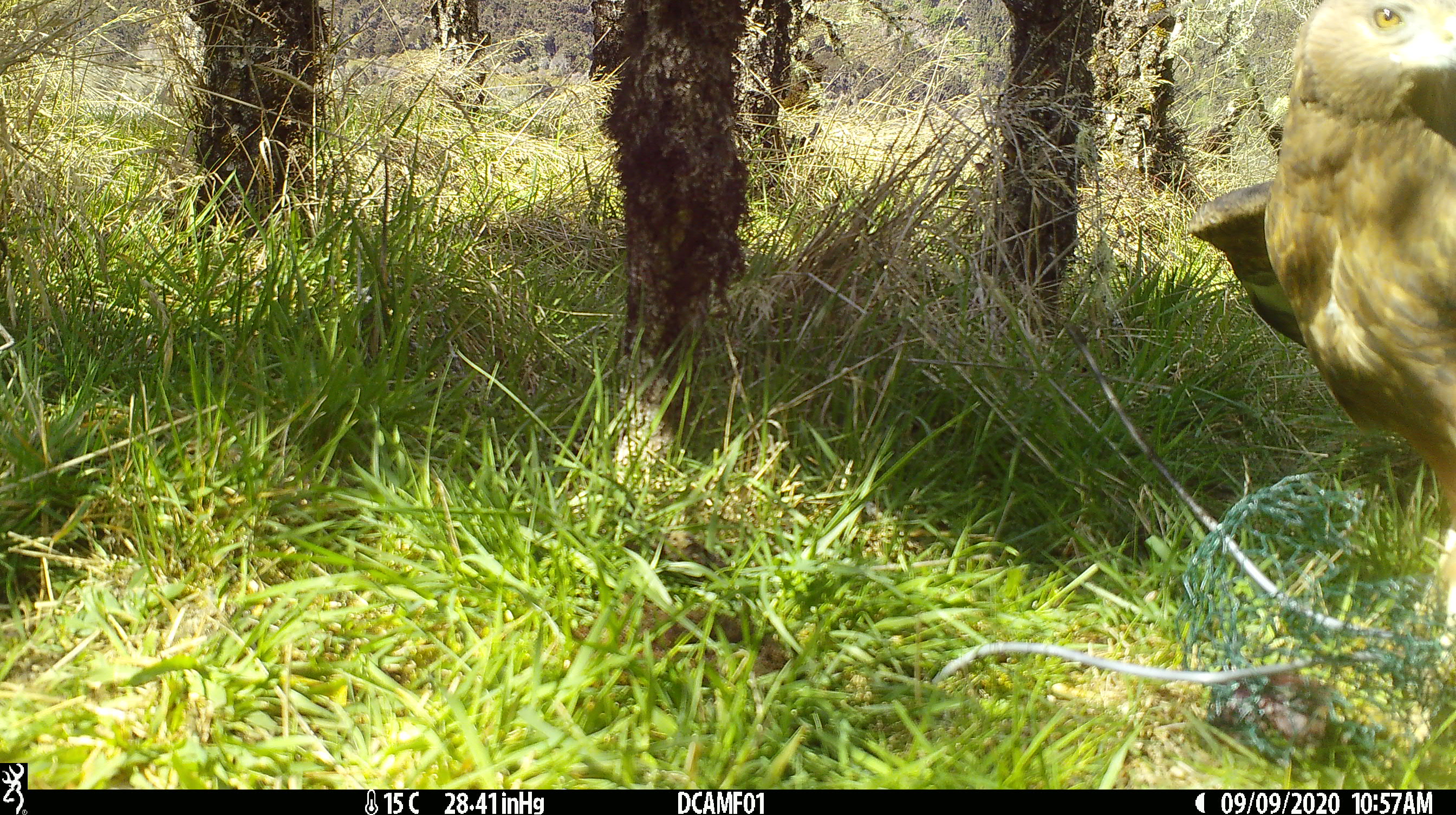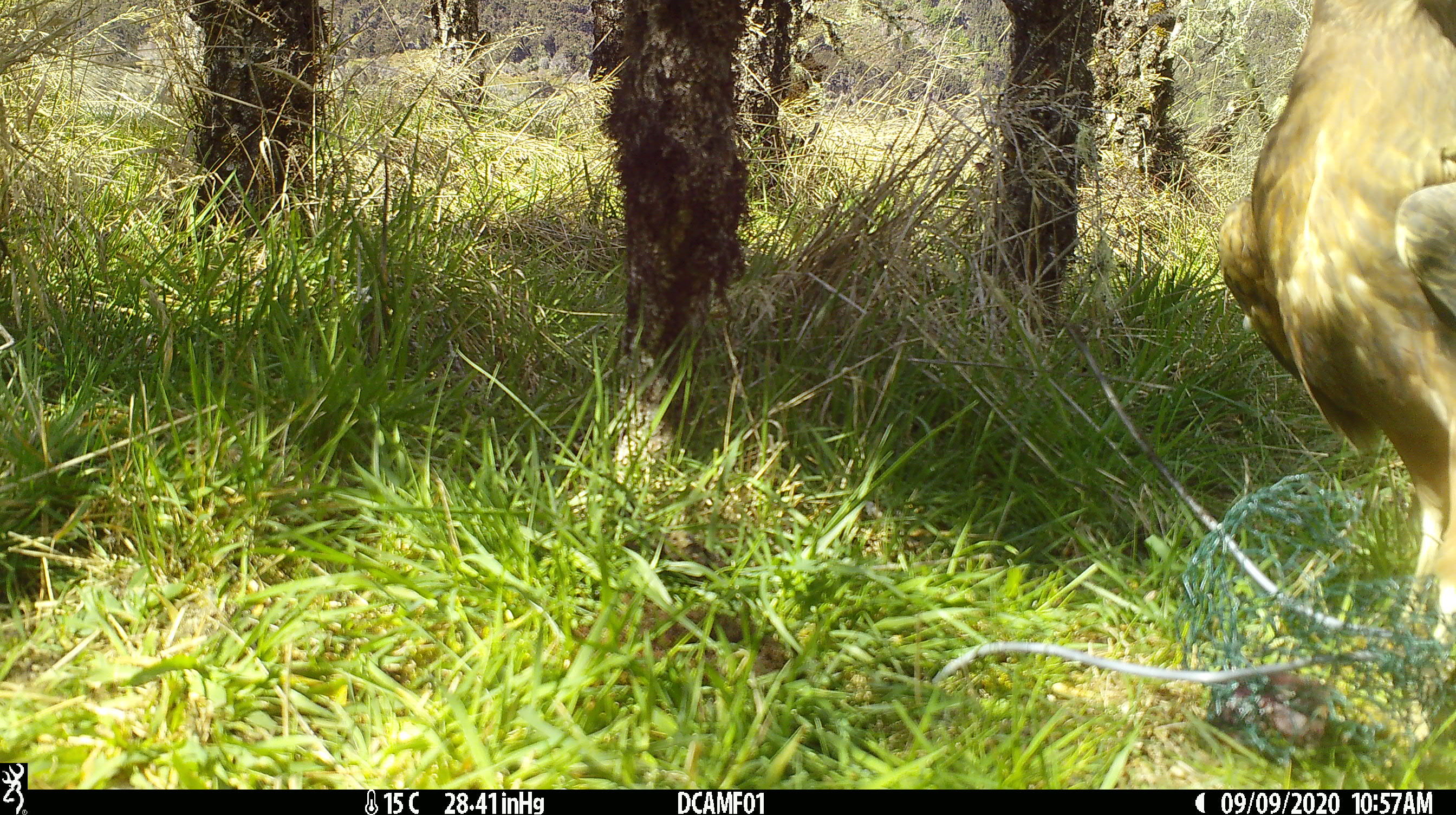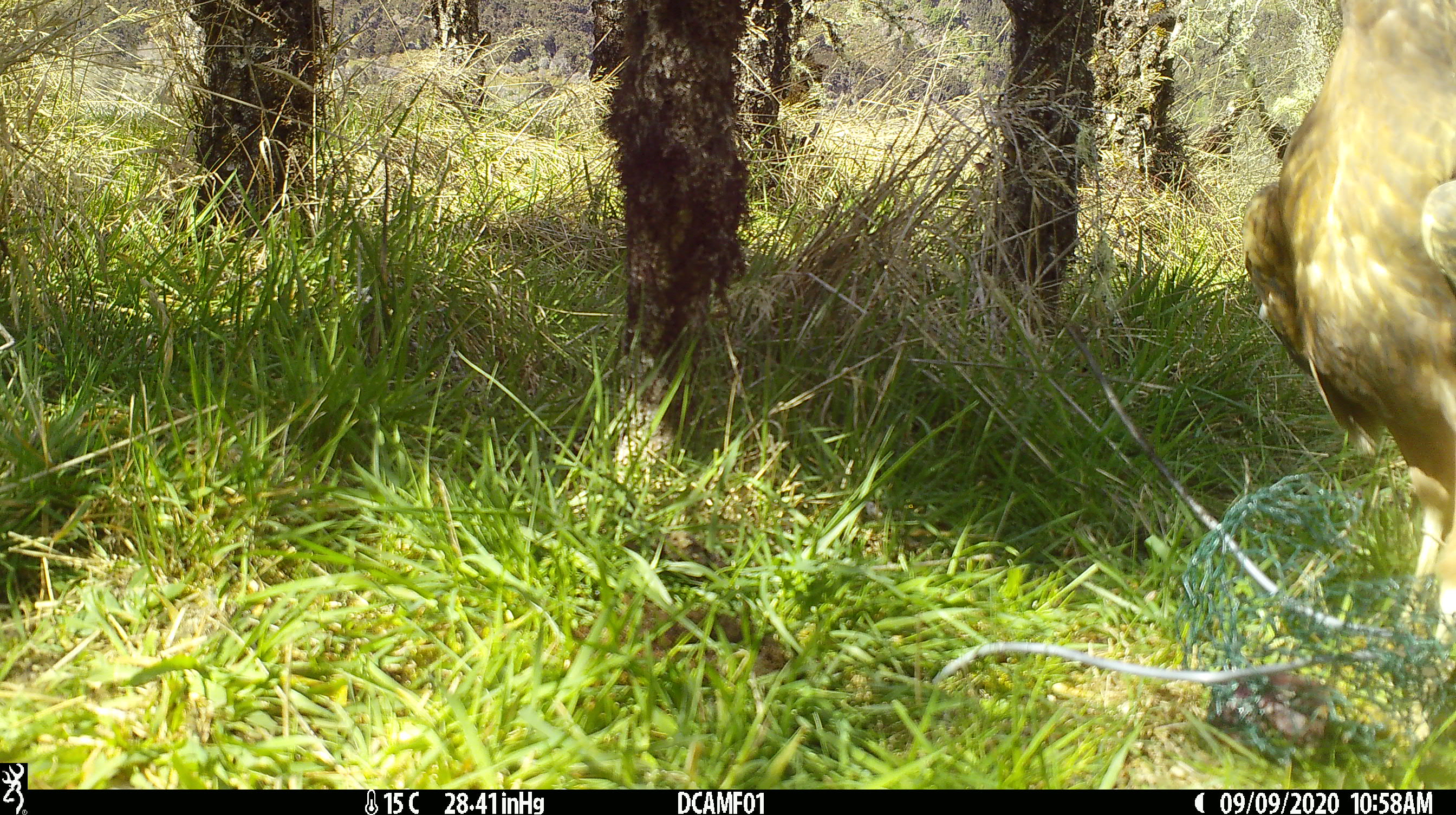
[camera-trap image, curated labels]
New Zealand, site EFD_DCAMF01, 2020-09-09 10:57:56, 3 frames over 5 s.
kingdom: Animalia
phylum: Chordata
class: Aves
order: Accipitriformes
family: Accipitridae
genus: Circus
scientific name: Circus approximans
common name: swamp harrier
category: harrier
Harrier (swamp harrier) (Circus approximans).